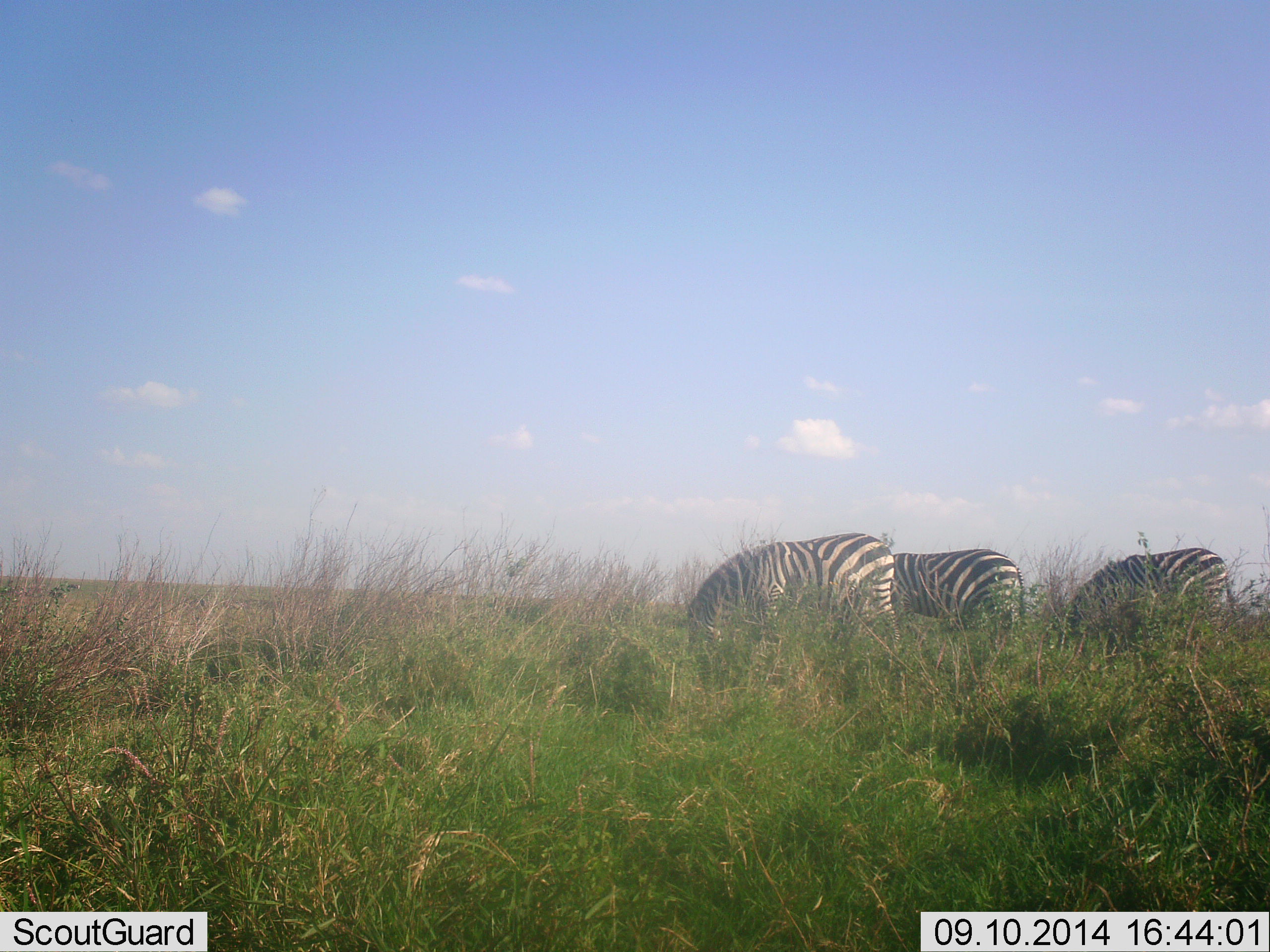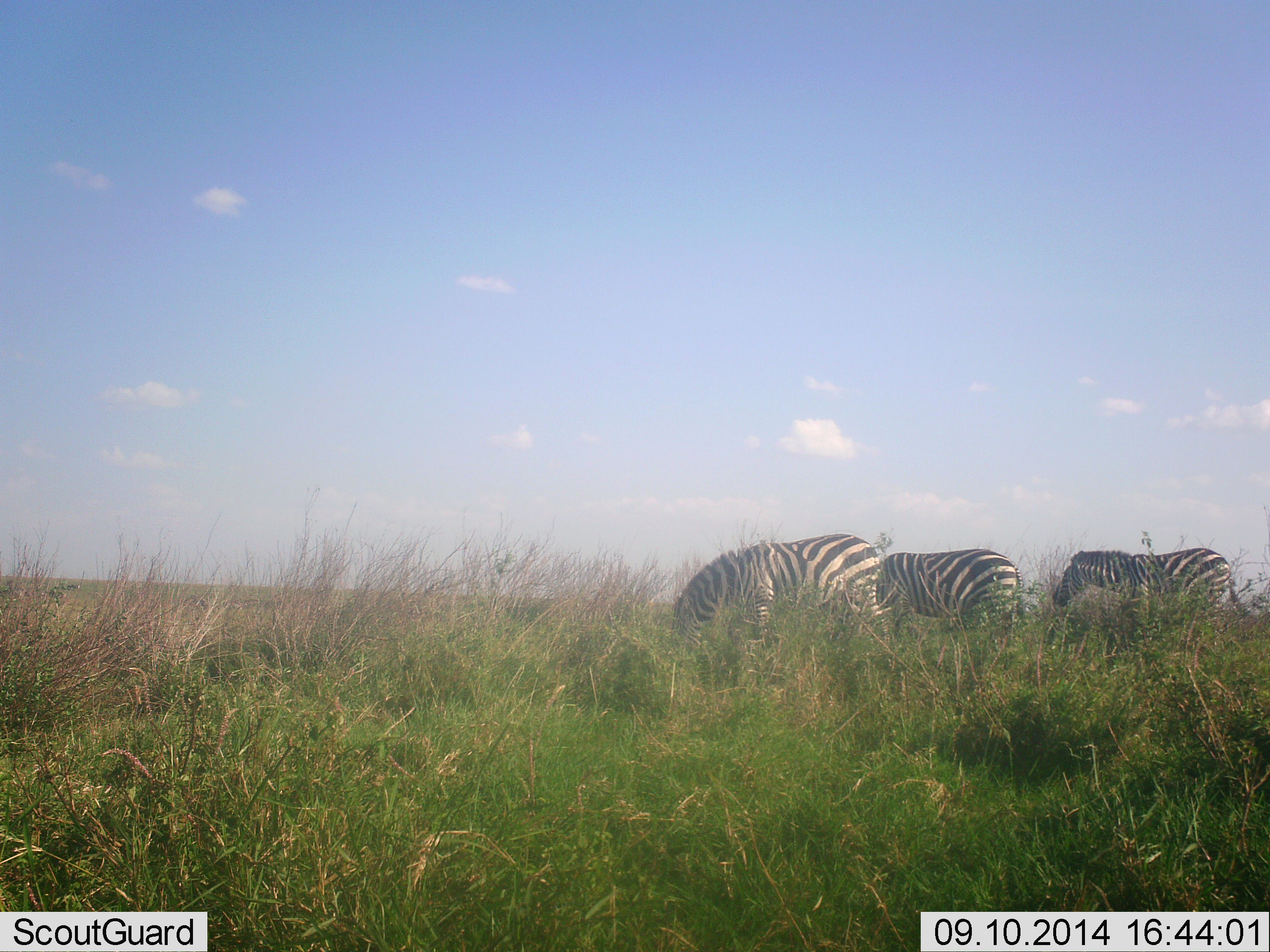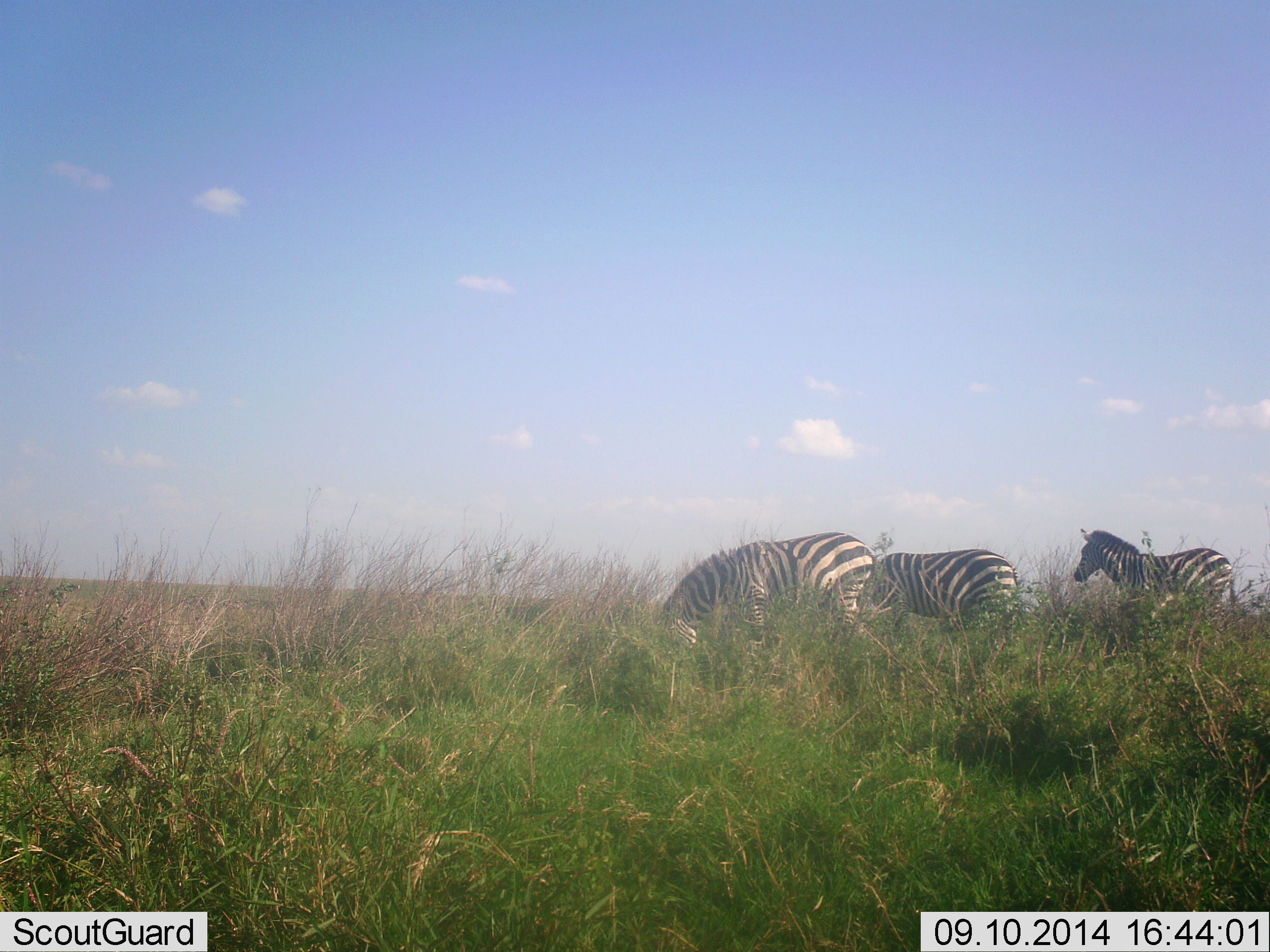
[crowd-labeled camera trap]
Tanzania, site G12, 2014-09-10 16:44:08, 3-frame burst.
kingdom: Animalia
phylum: Chordata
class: Mammalia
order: Perissodactyla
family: Equidae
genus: Equus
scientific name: Equus quagga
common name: plains zebra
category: zebra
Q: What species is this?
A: Zebra (plains zebra) (Equus quagga).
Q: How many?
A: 3.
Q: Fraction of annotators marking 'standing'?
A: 20%.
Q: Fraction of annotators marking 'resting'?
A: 0%.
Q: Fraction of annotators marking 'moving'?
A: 10%.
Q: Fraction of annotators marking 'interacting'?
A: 0%.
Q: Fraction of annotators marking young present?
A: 0%.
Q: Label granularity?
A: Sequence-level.